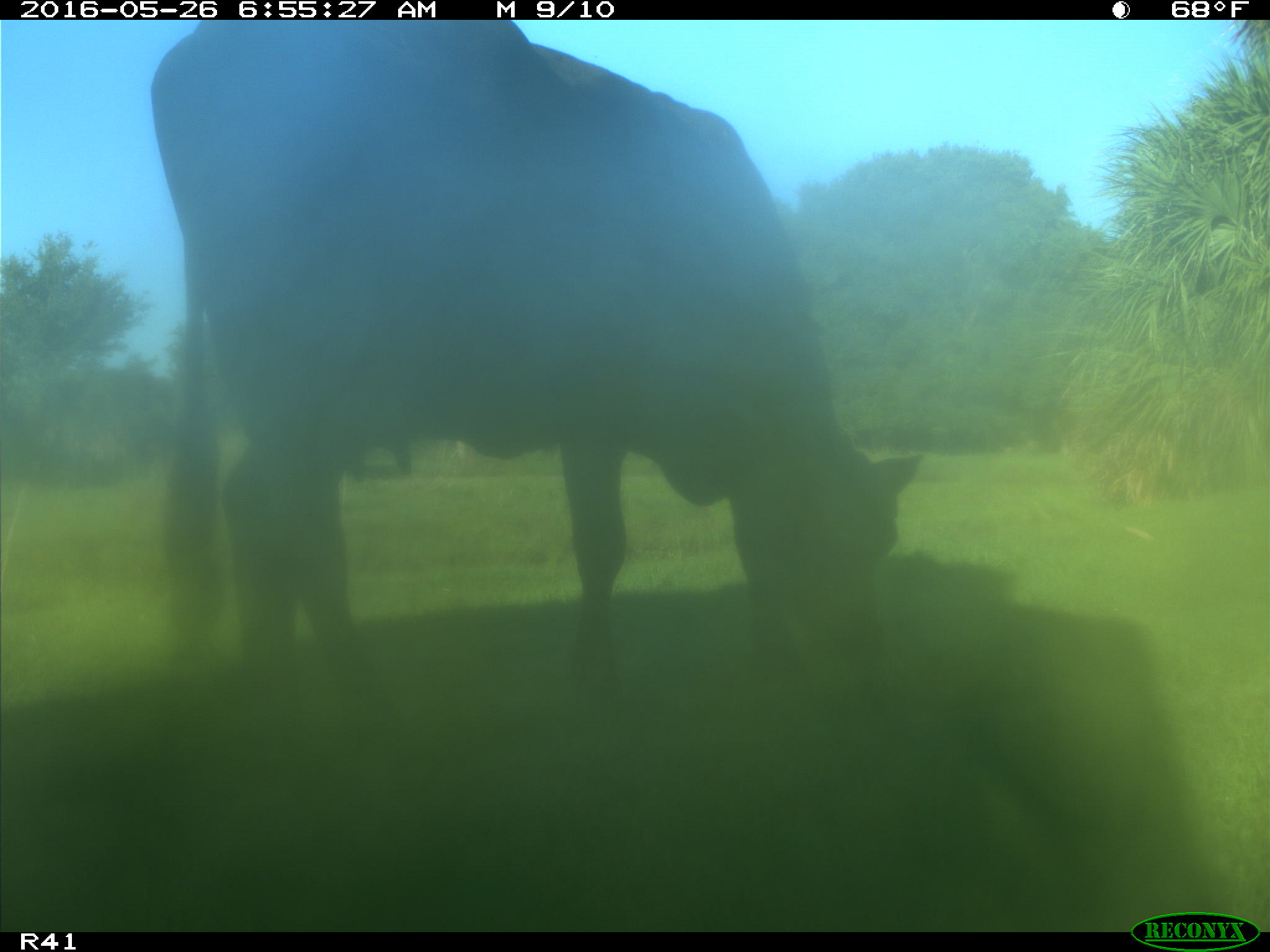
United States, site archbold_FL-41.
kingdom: Animalia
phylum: Chordata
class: Mammalia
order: Artiodactyla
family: Bovidae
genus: Bos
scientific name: Bos taurus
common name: domestic cow